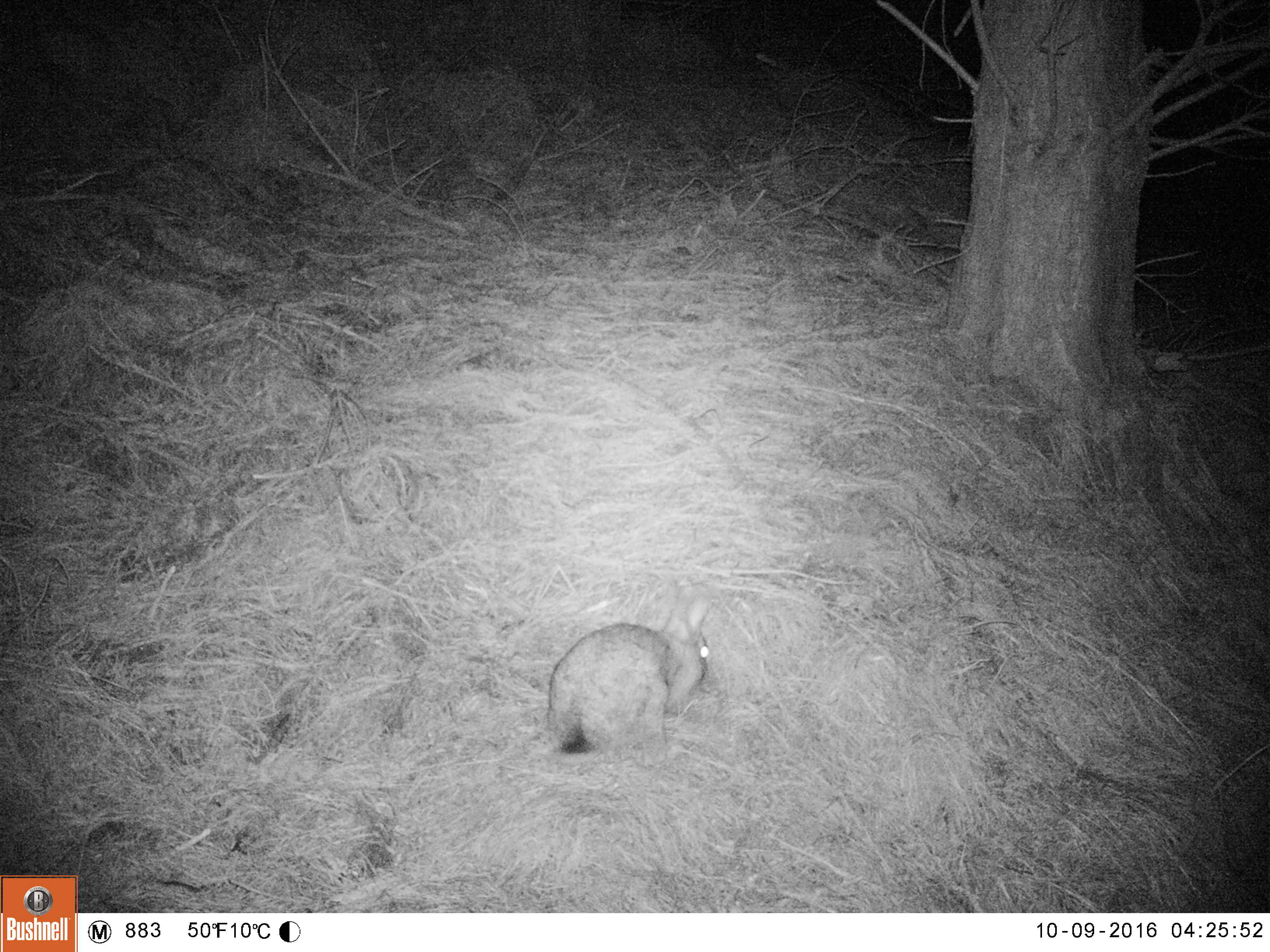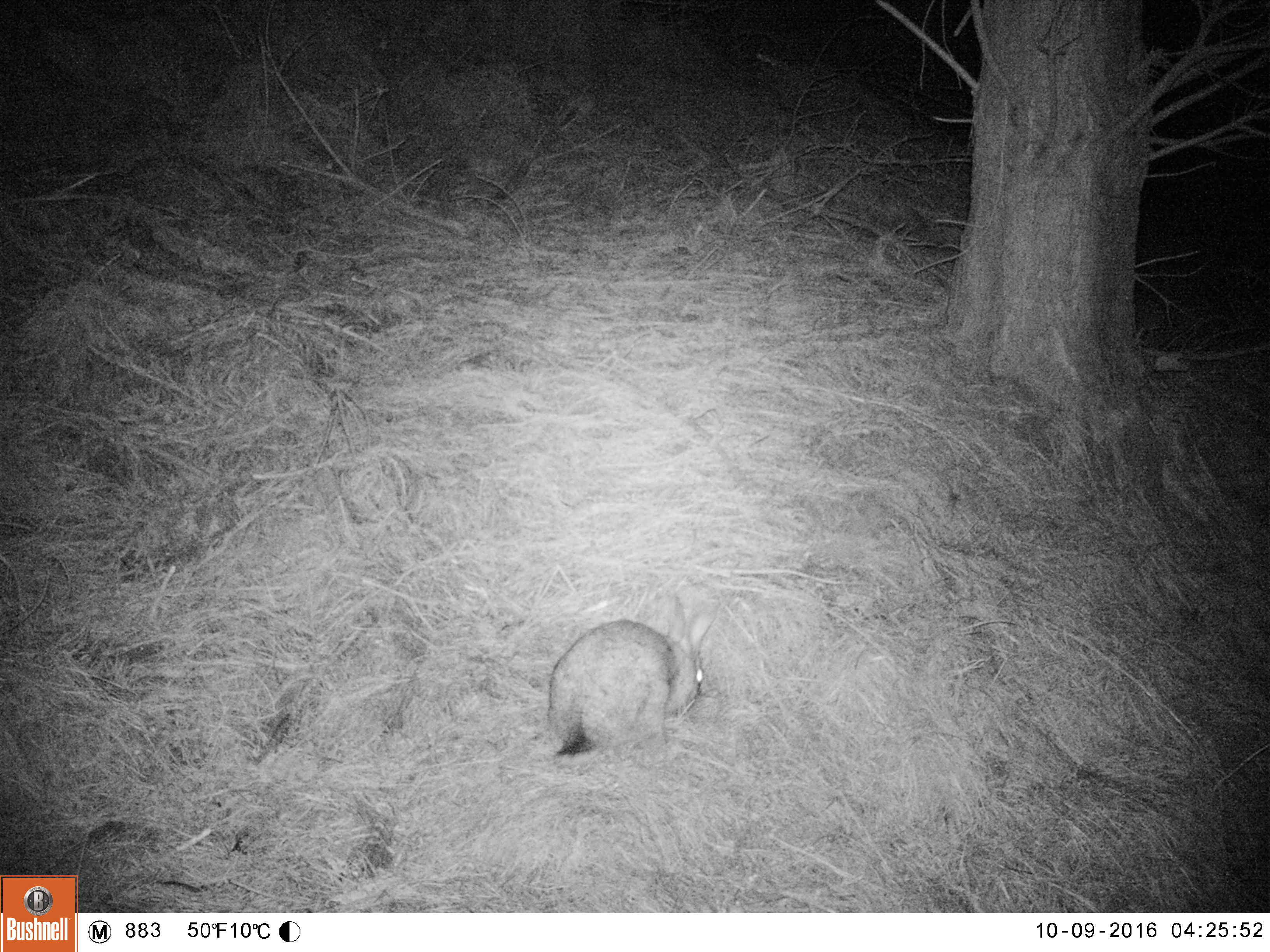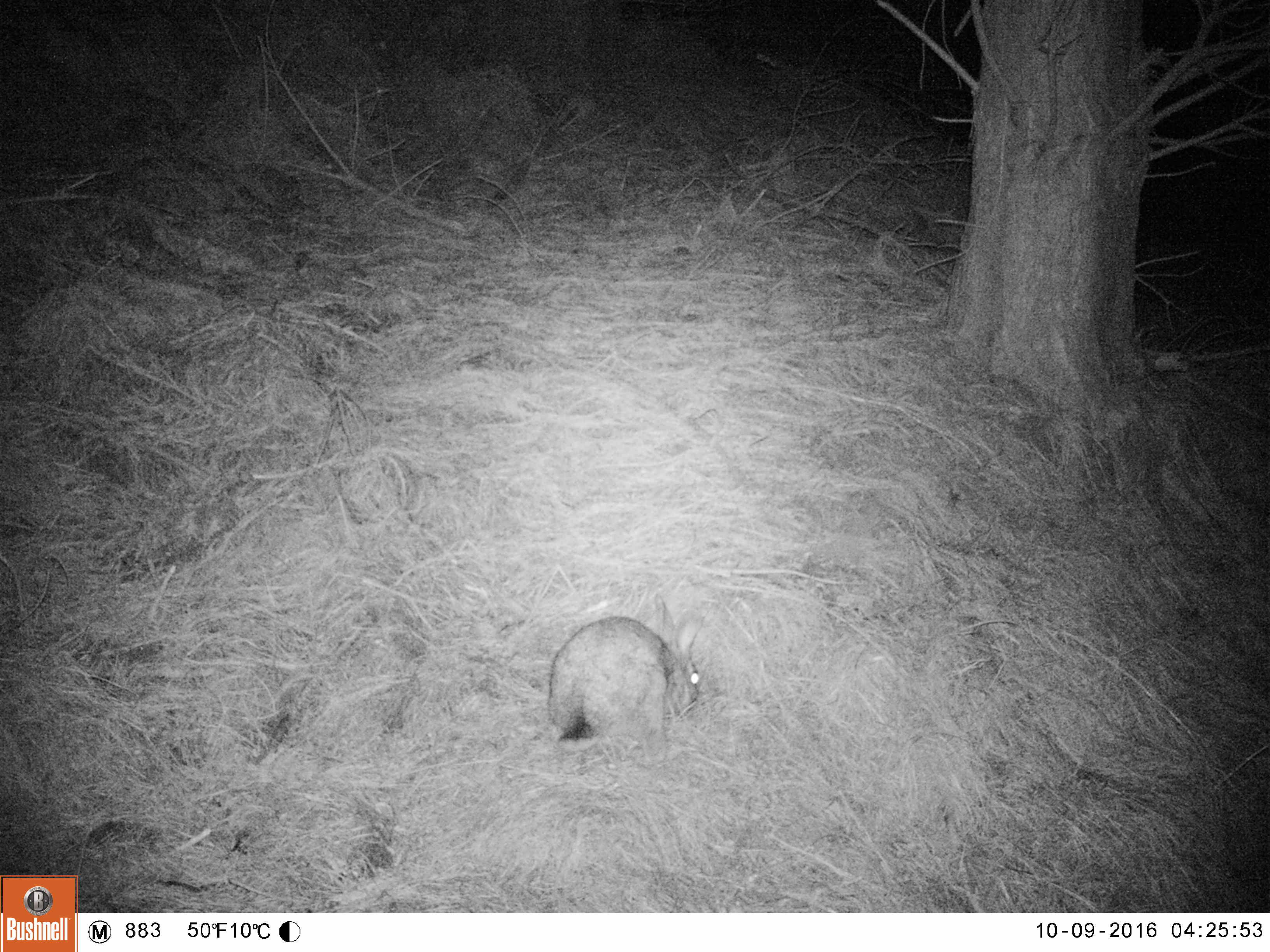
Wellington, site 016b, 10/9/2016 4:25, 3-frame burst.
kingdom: Animalia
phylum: Chordata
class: Mammalia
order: Lagomorpha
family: Leporidae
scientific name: Leporidae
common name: rabbit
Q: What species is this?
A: Rabbit (Leporidae).